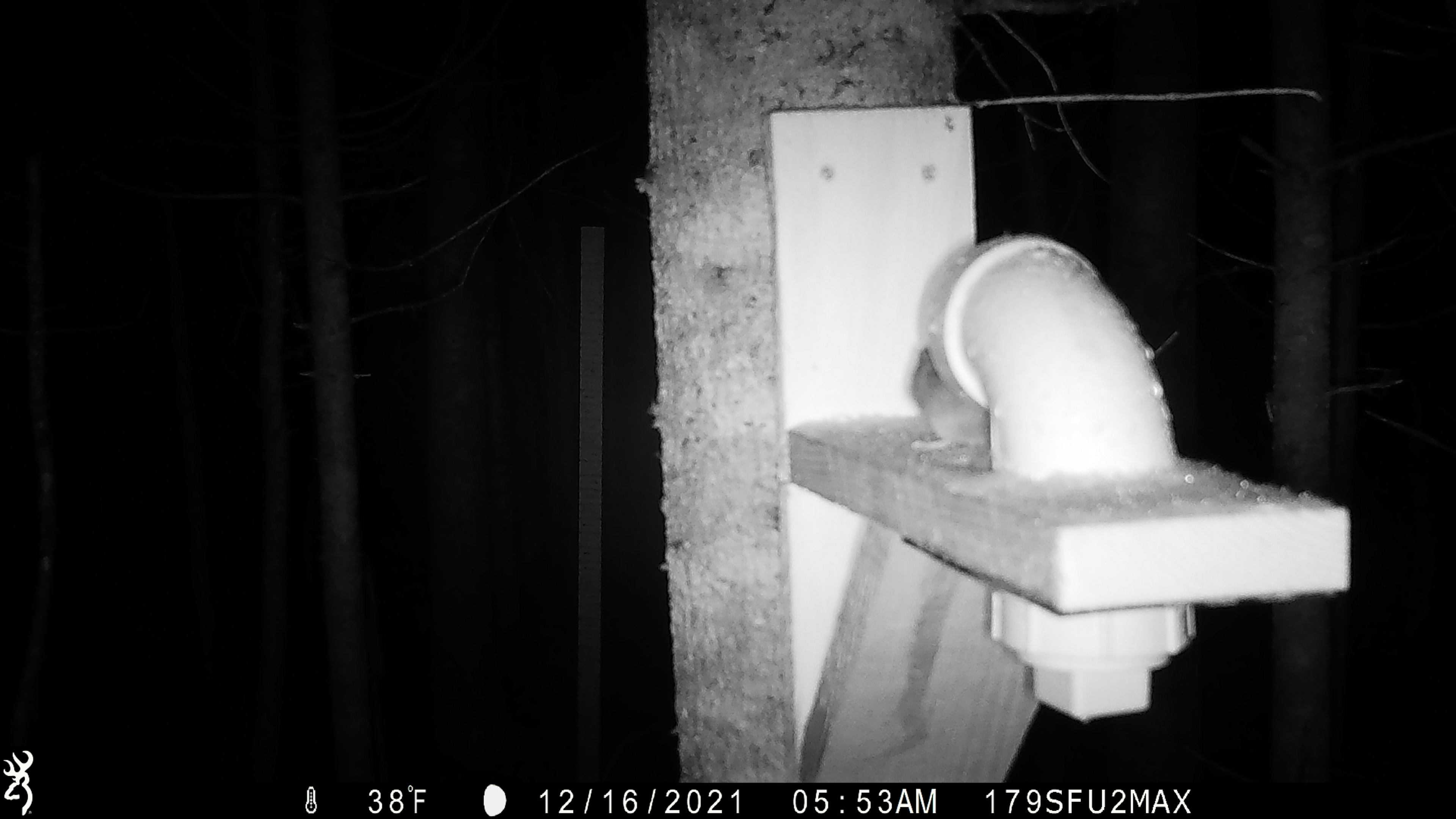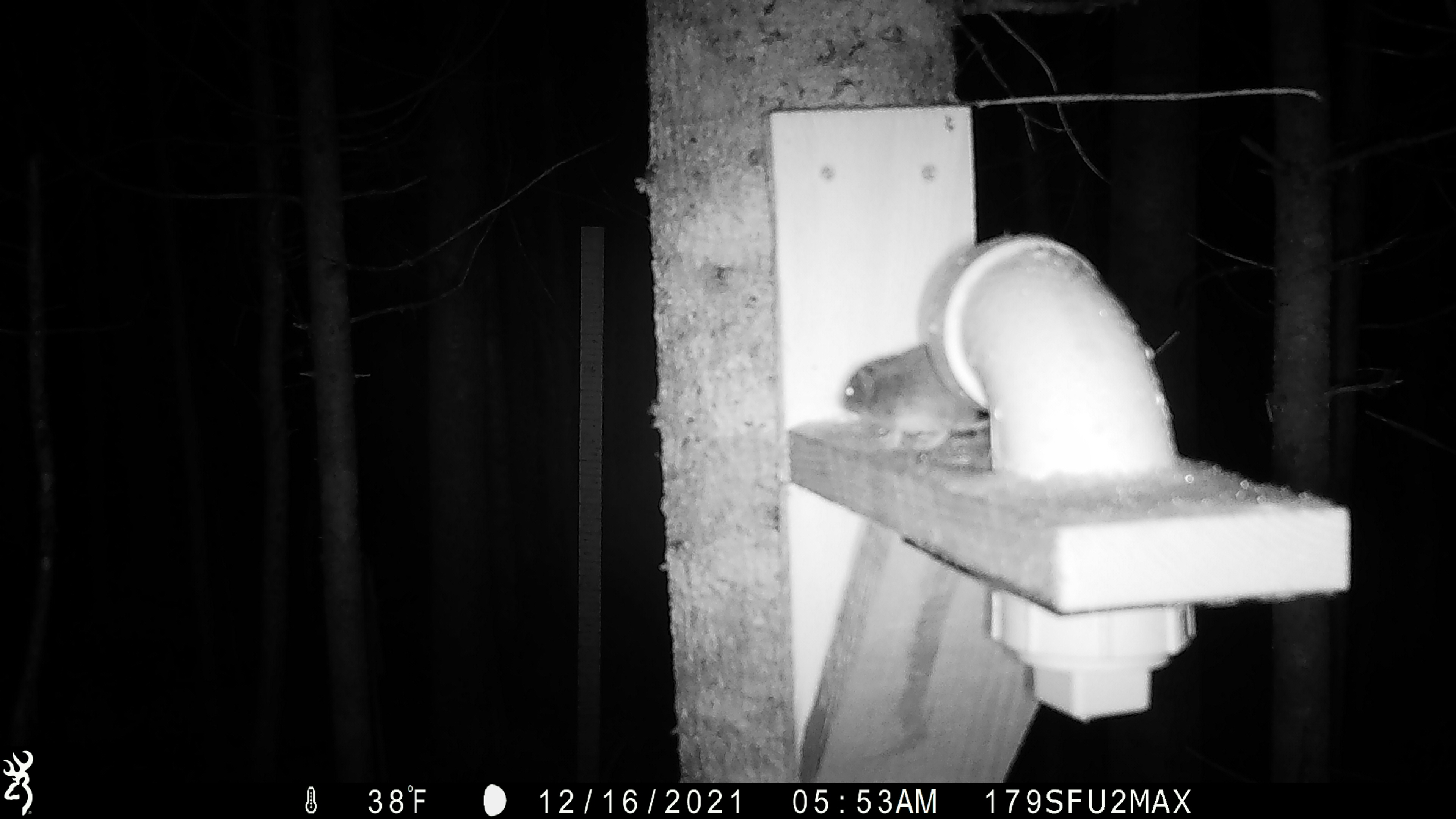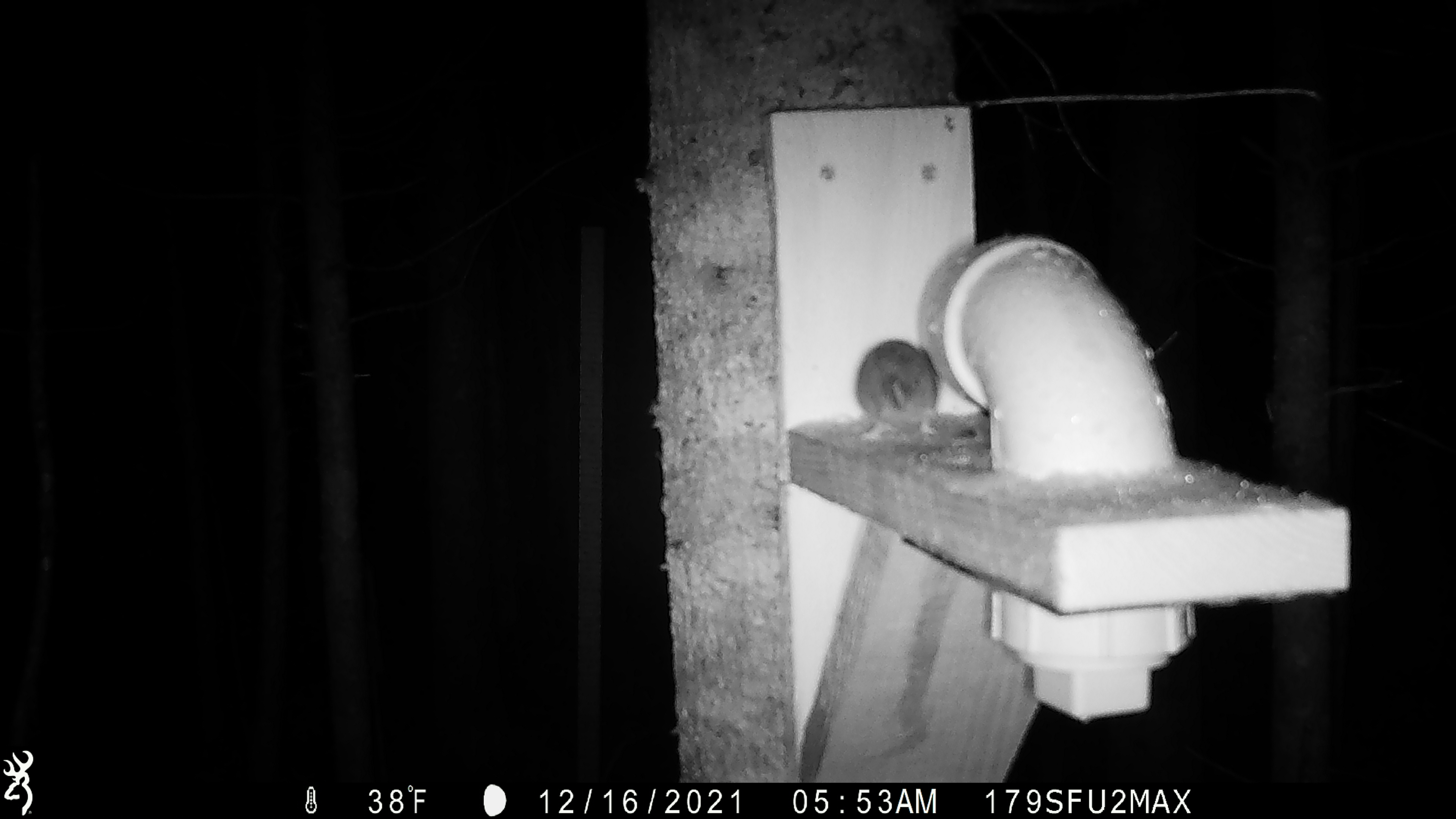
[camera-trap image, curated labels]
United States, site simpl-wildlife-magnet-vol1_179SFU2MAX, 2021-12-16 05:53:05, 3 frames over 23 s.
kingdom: Animalia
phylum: Chordata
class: Mammalia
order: Rodentia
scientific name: Rodentia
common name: mouse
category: mouse sp.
Mouse sp. (mouse) (Rodentia).